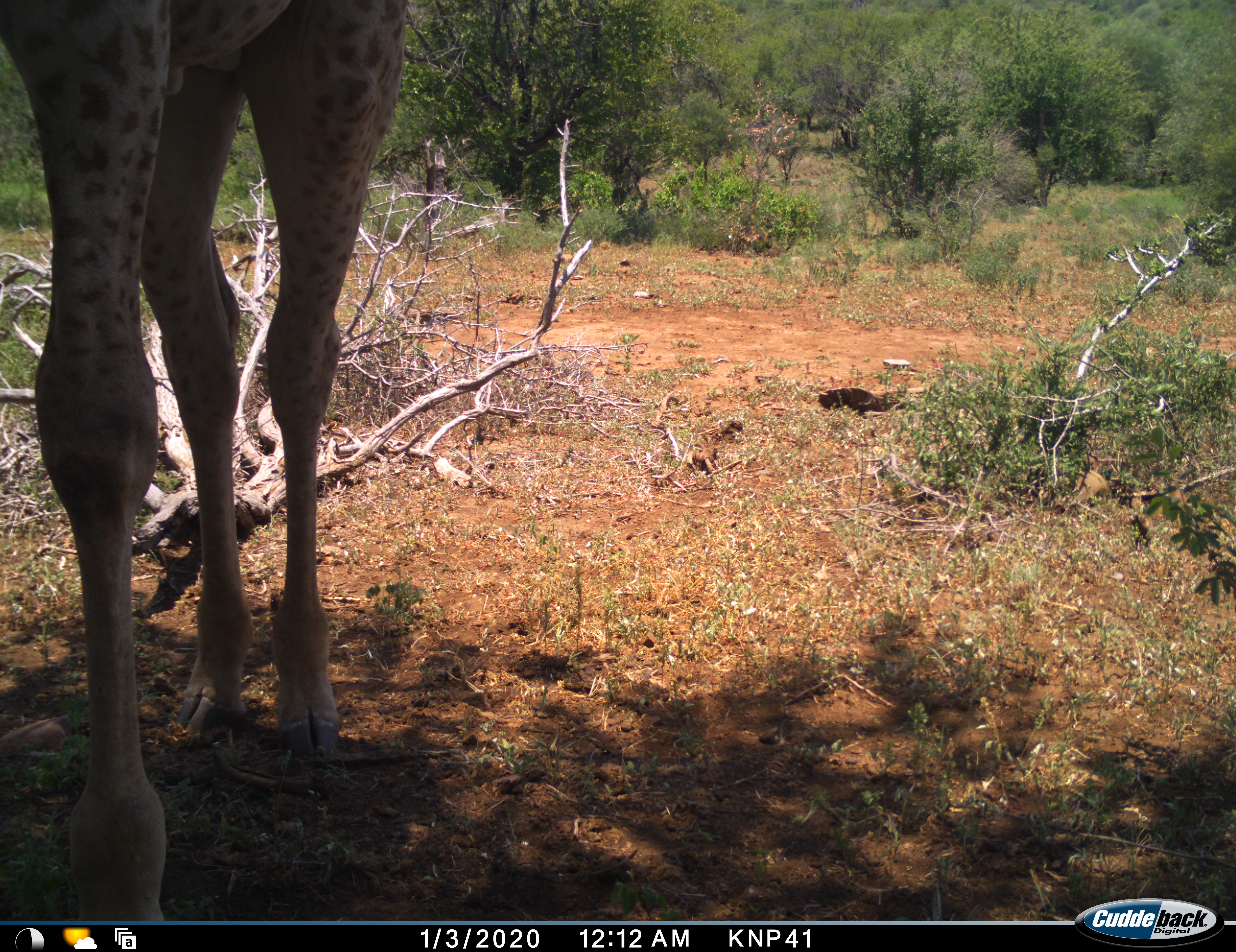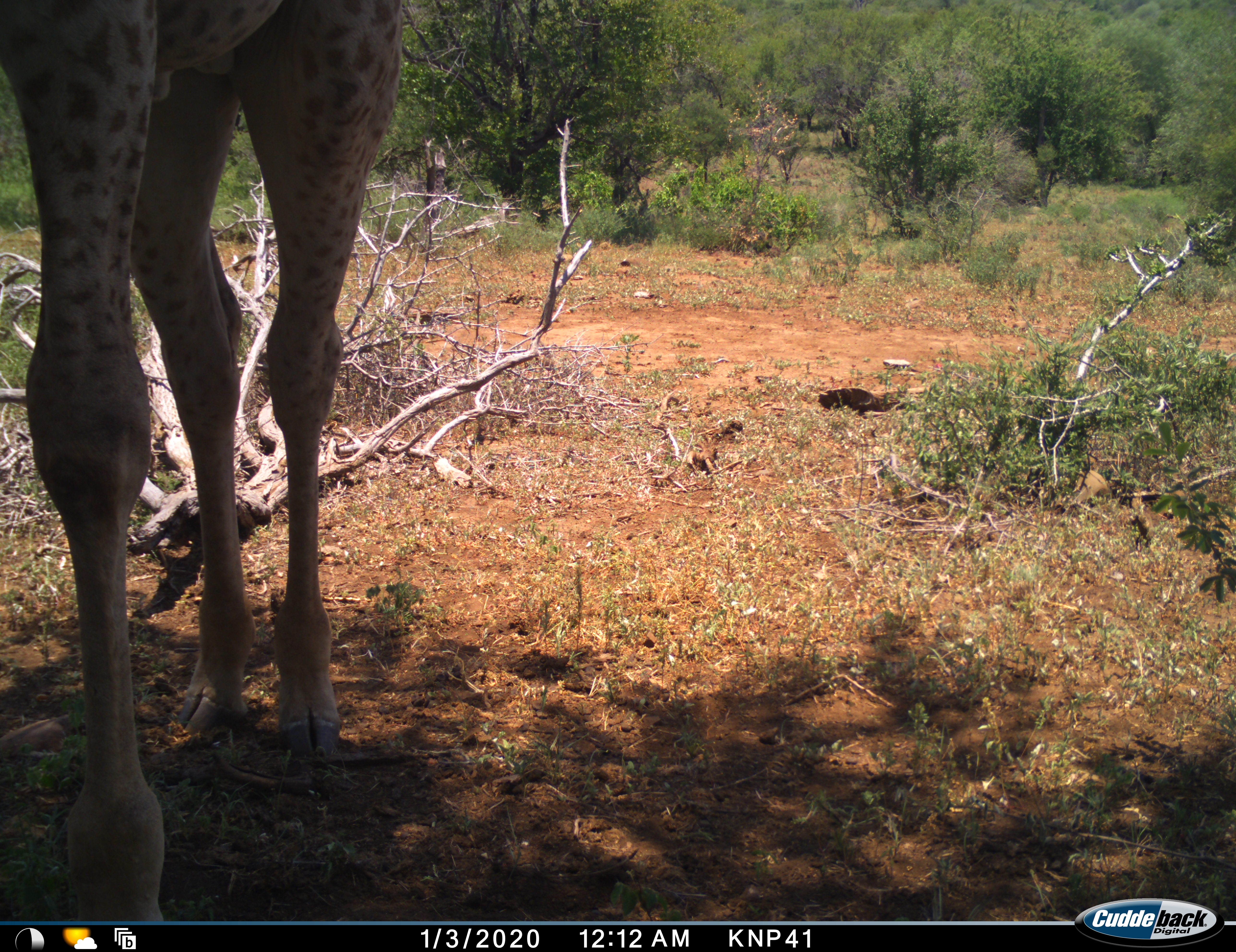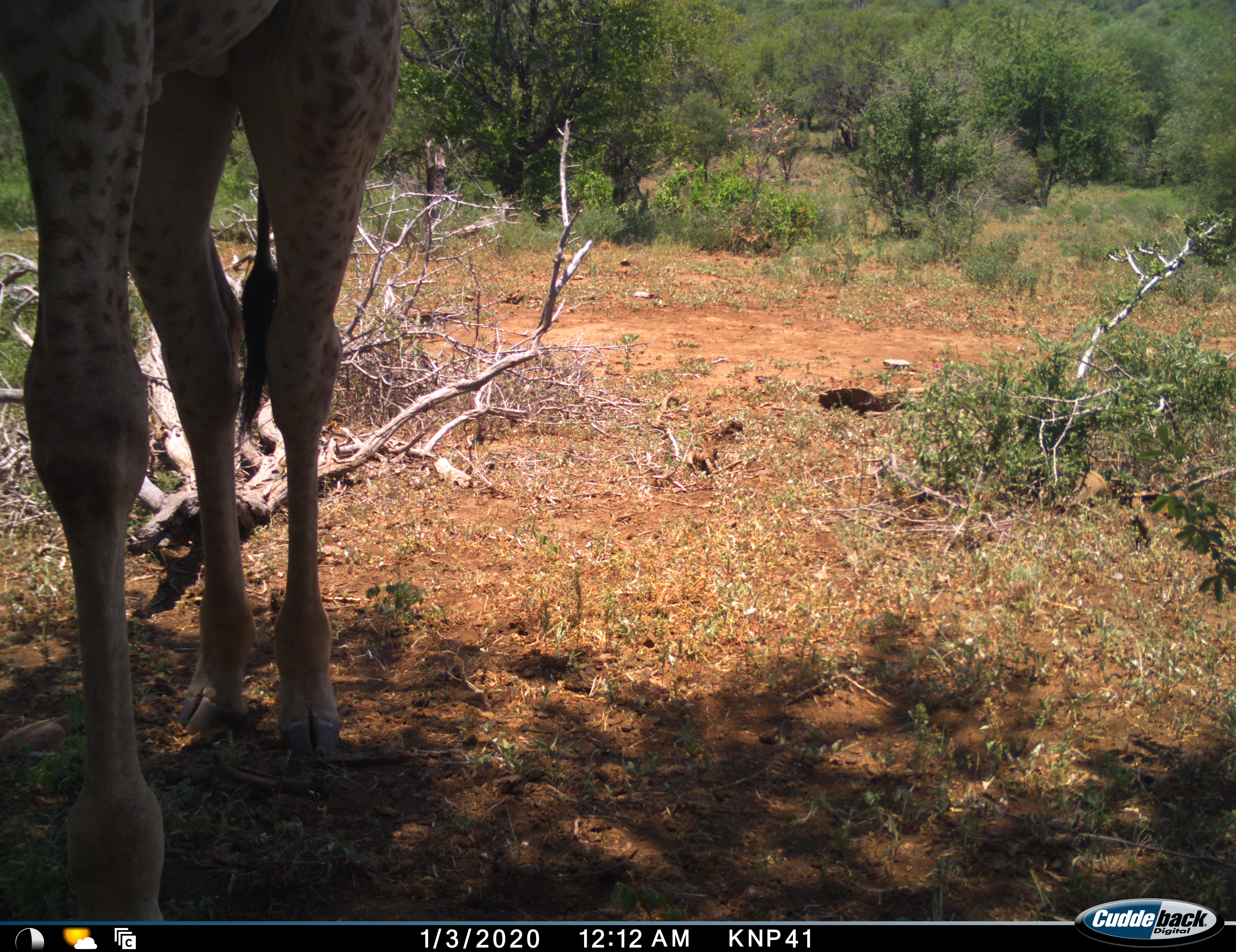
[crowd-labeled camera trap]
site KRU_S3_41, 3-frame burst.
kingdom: Animalia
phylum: Chordata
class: Mammalia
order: Artiodactyla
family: Giraffidae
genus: Giraffa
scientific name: Giraffa camelopardalis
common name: giraffe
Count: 1.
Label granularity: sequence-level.